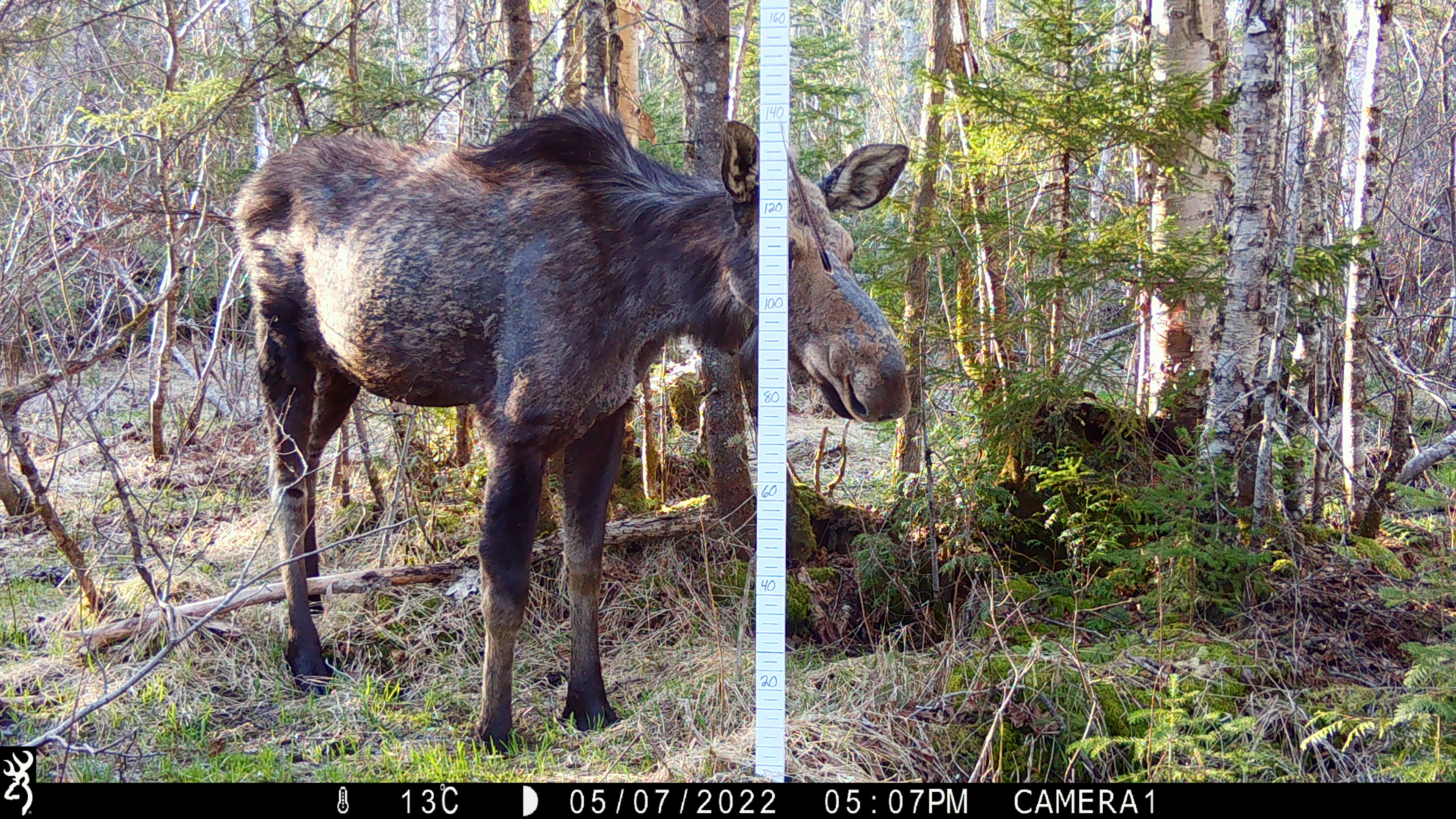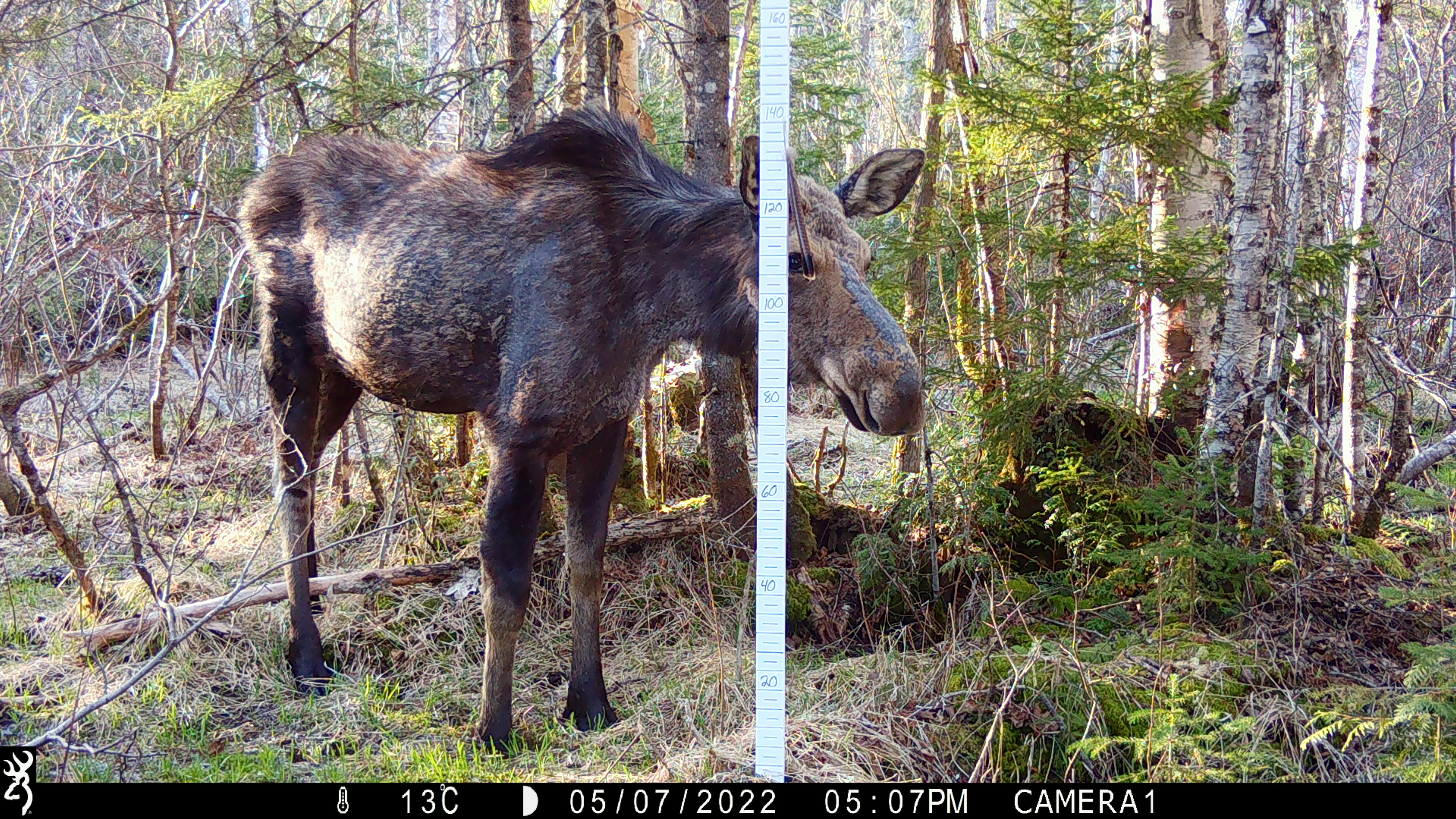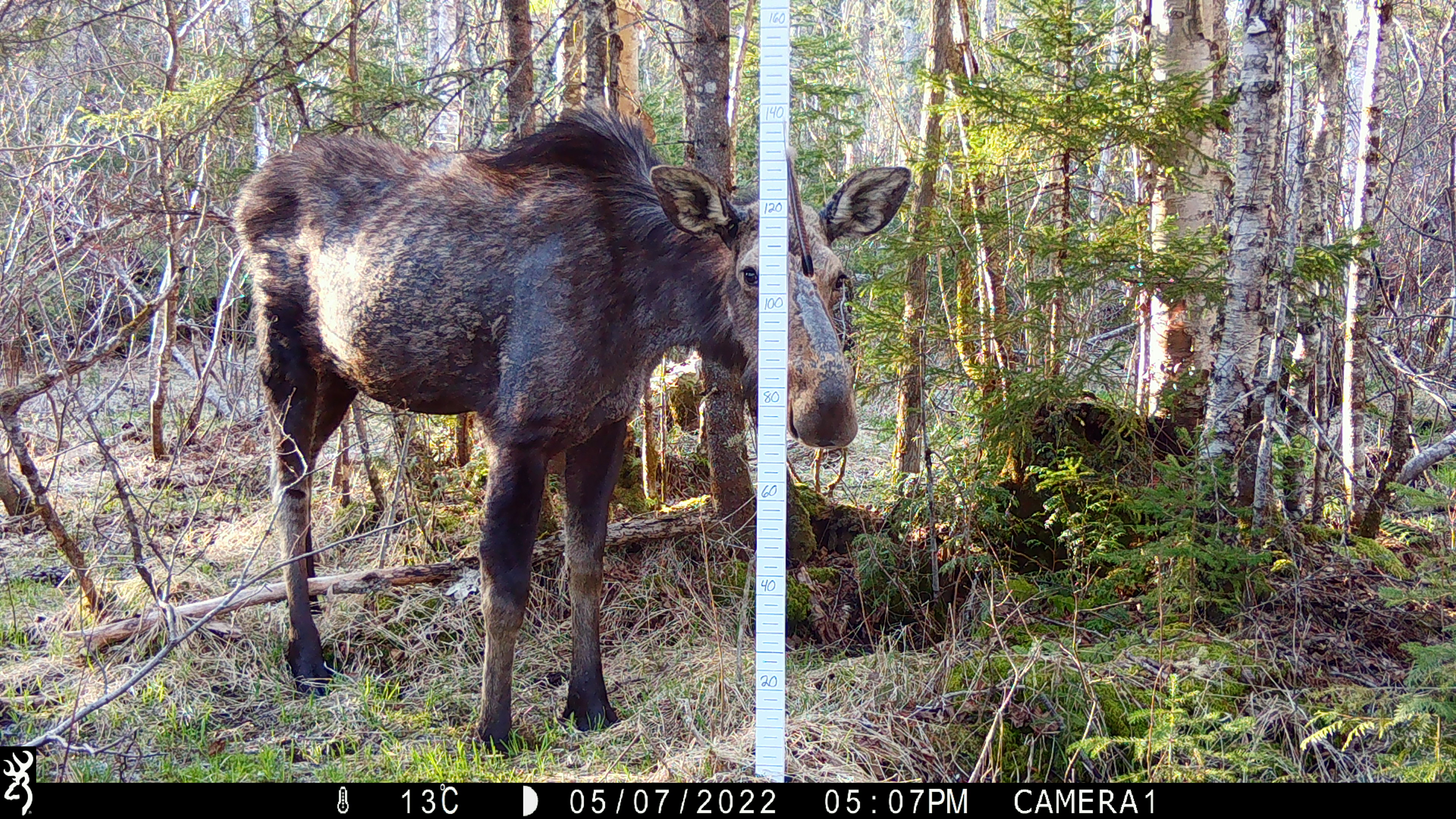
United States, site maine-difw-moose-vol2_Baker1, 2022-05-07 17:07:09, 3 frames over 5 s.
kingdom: Animalia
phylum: Chordata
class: Mammalia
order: Artiodactyla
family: Cervidae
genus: Alces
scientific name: Alces alces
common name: moose